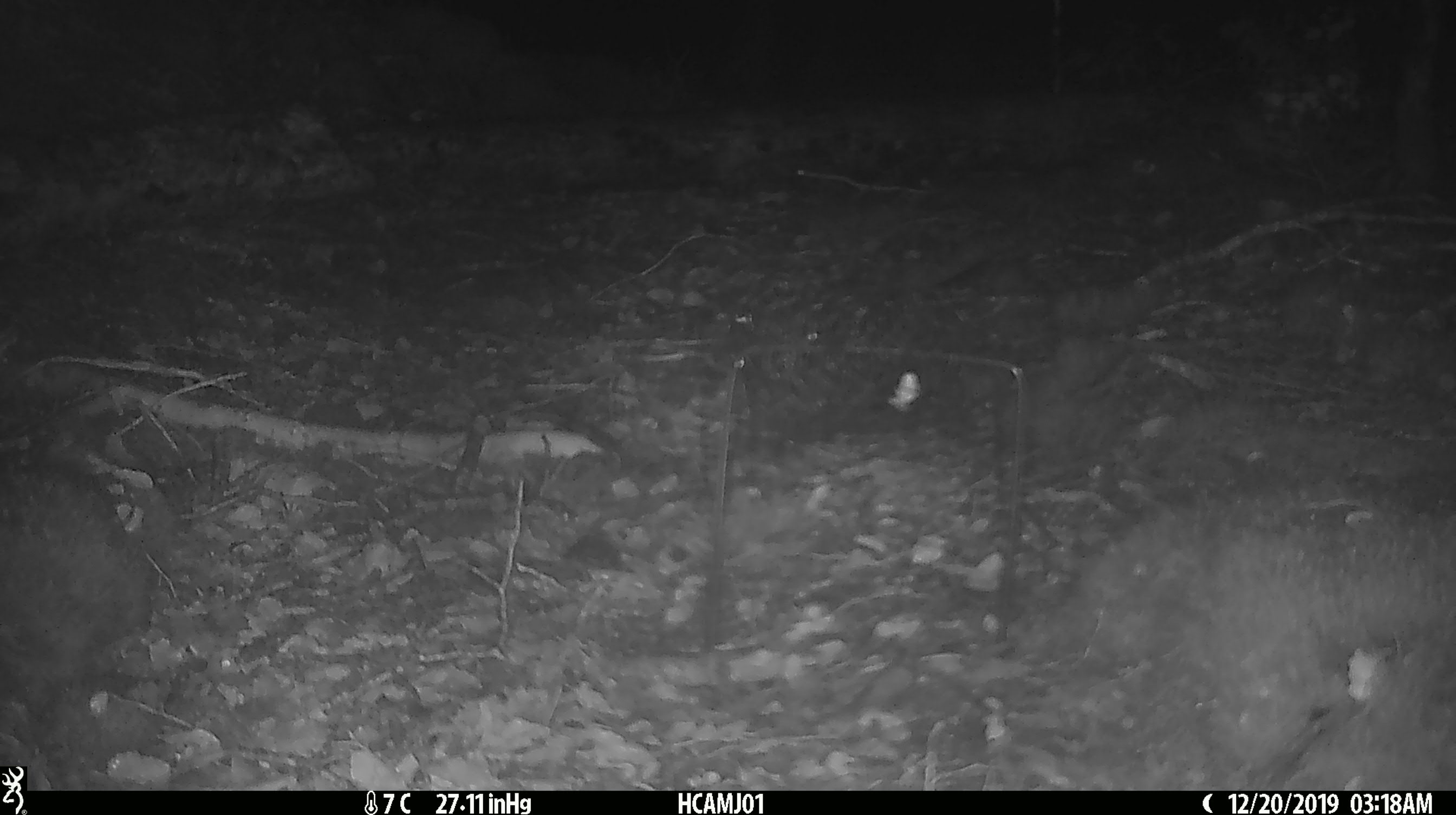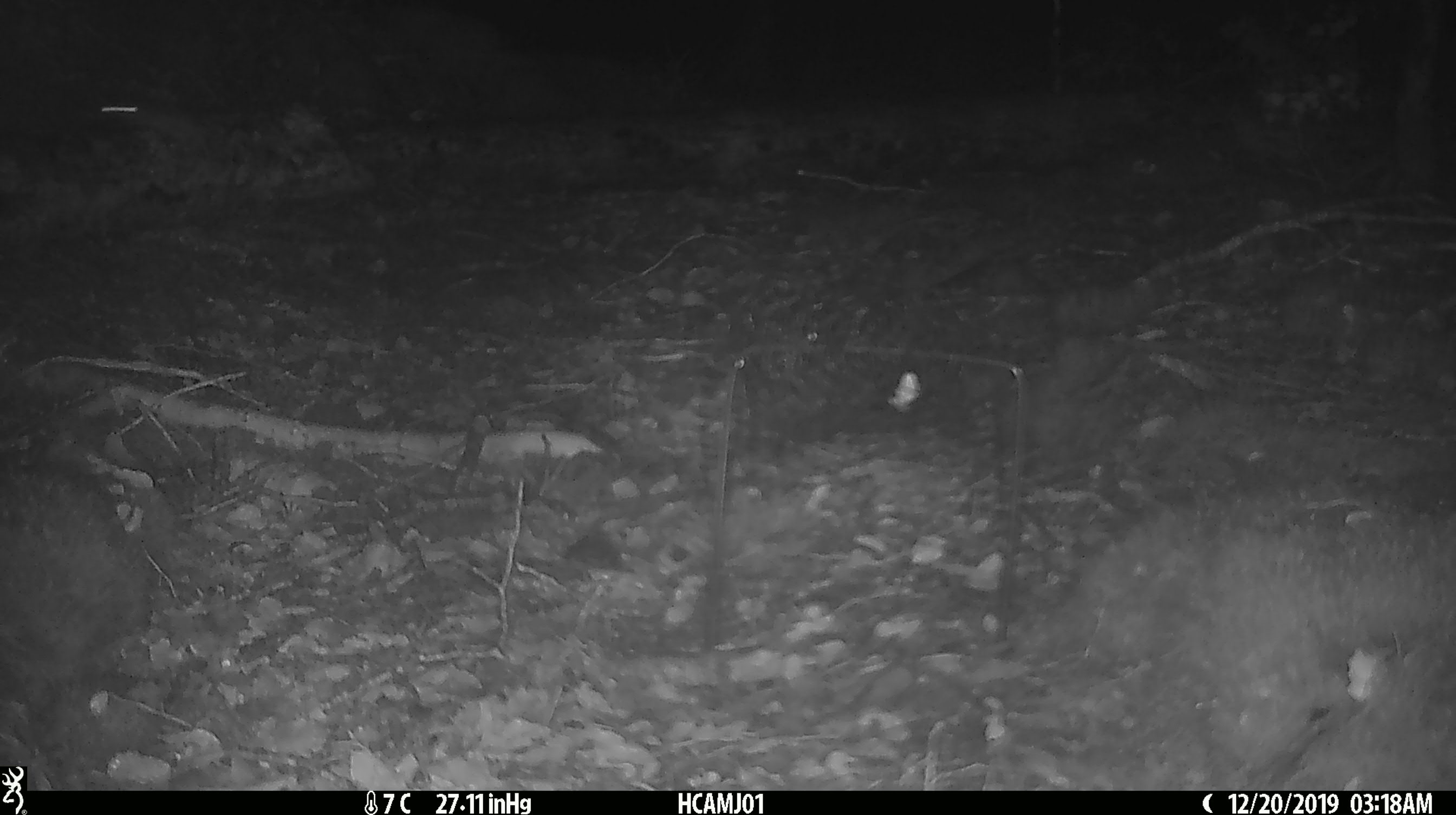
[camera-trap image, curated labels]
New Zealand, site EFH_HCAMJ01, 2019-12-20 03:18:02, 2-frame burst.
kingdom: Animalia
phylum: Chordata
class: Mammalia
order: Rodentia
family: Muridae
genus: Mus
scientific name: Mus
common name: mouse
Mouse (Mus).